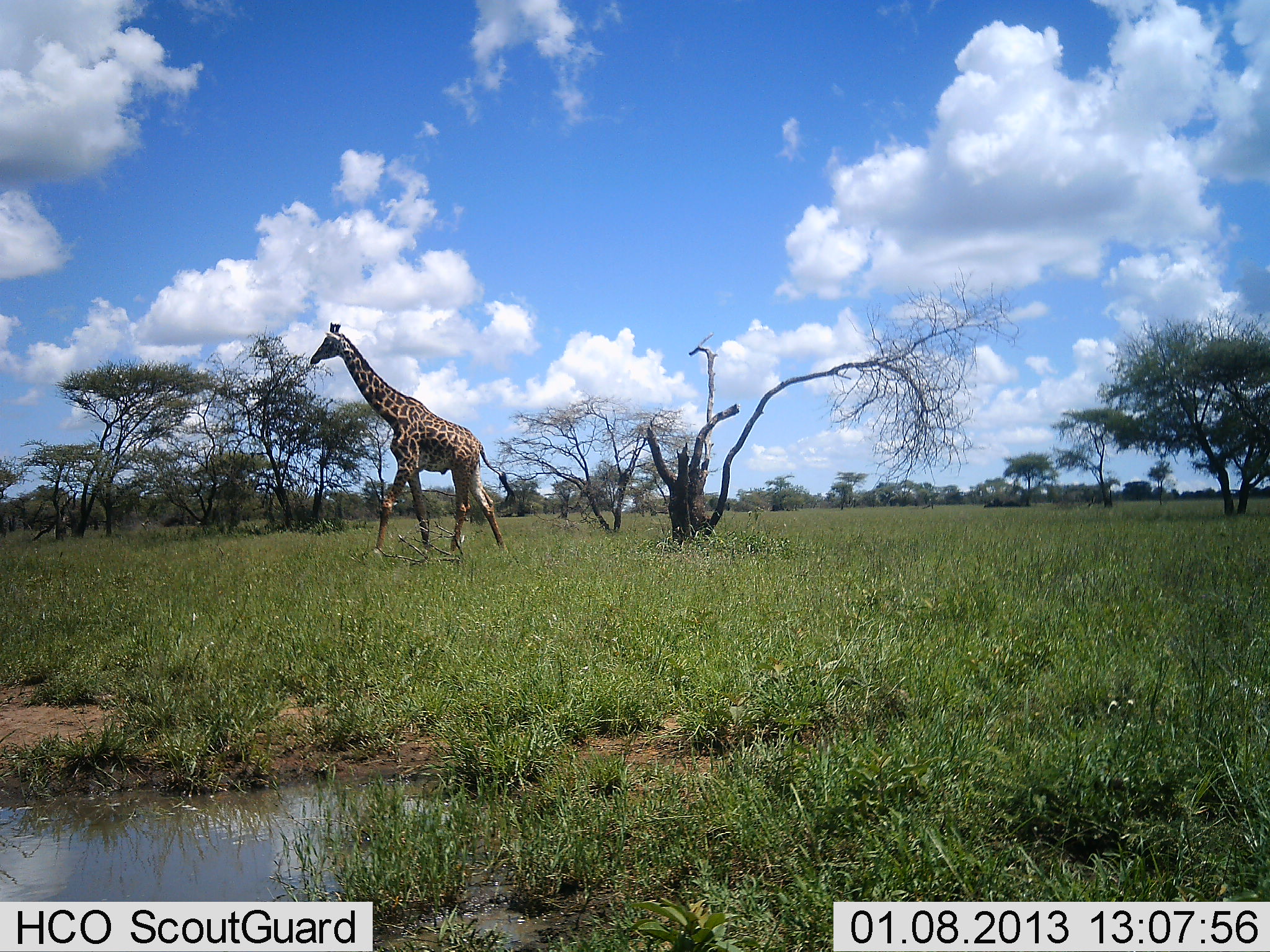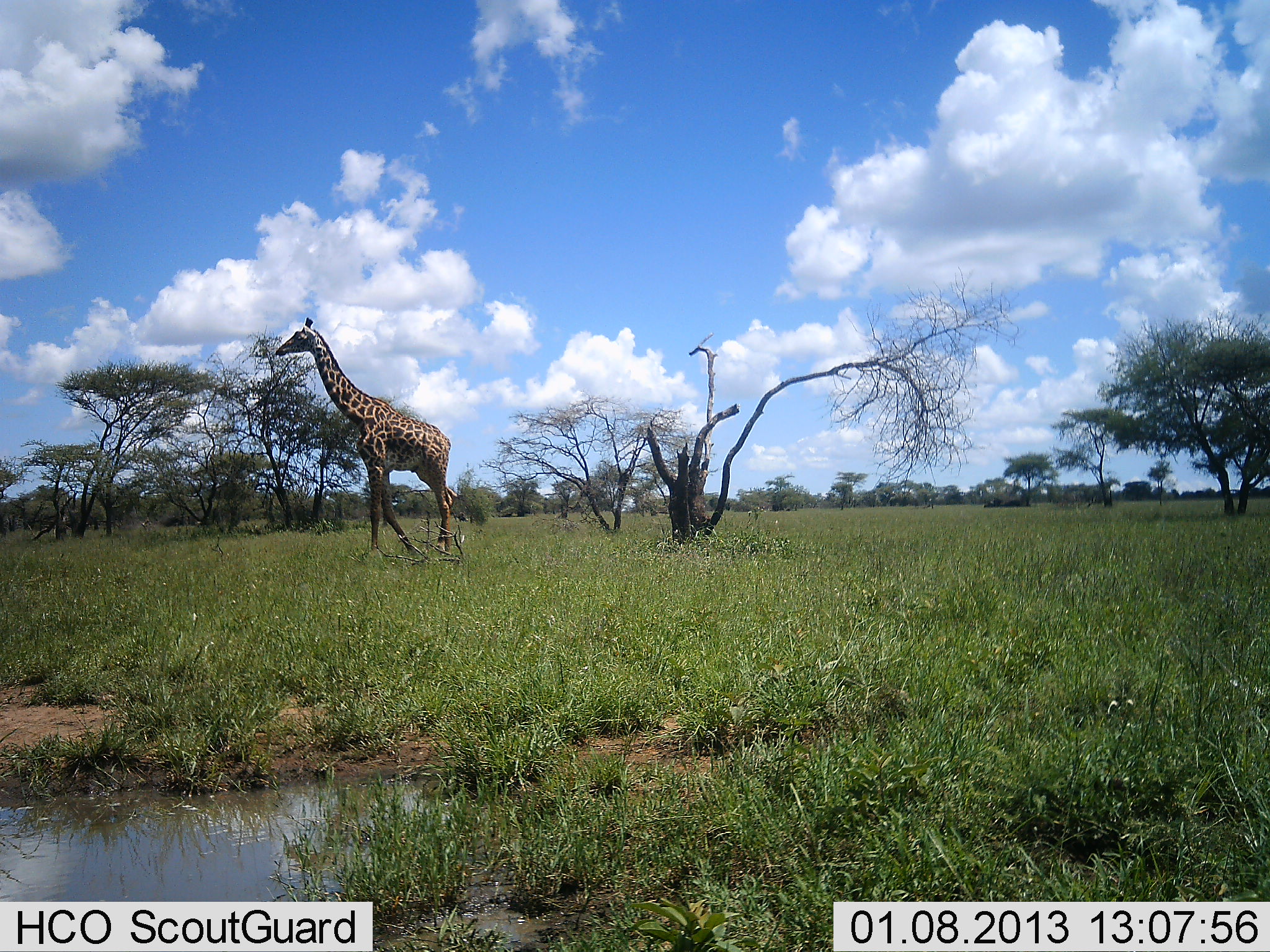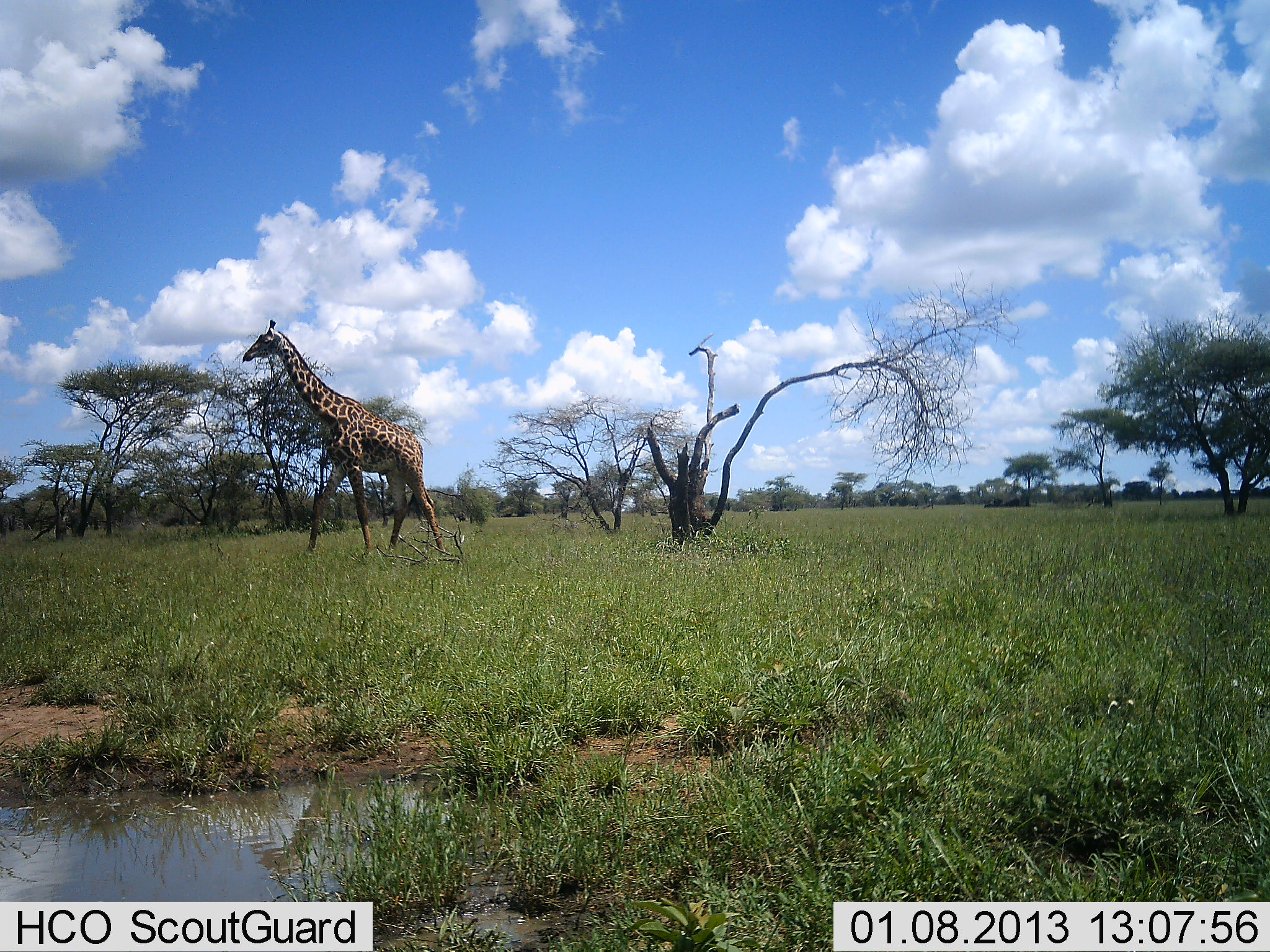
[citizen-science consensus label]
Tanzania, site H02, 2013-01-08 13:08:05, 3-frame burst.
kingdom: Animalia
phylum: Chordata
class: Mammalia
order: Artiodactyla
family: Giraffidae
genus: Giraffa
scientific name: Giraffa camelopardalis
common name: giraffe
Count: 1.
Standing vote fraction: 9%.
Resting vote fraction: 0%.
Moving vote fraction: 91%.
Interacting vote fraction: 0%.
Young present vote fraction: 0%.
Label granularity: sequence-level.